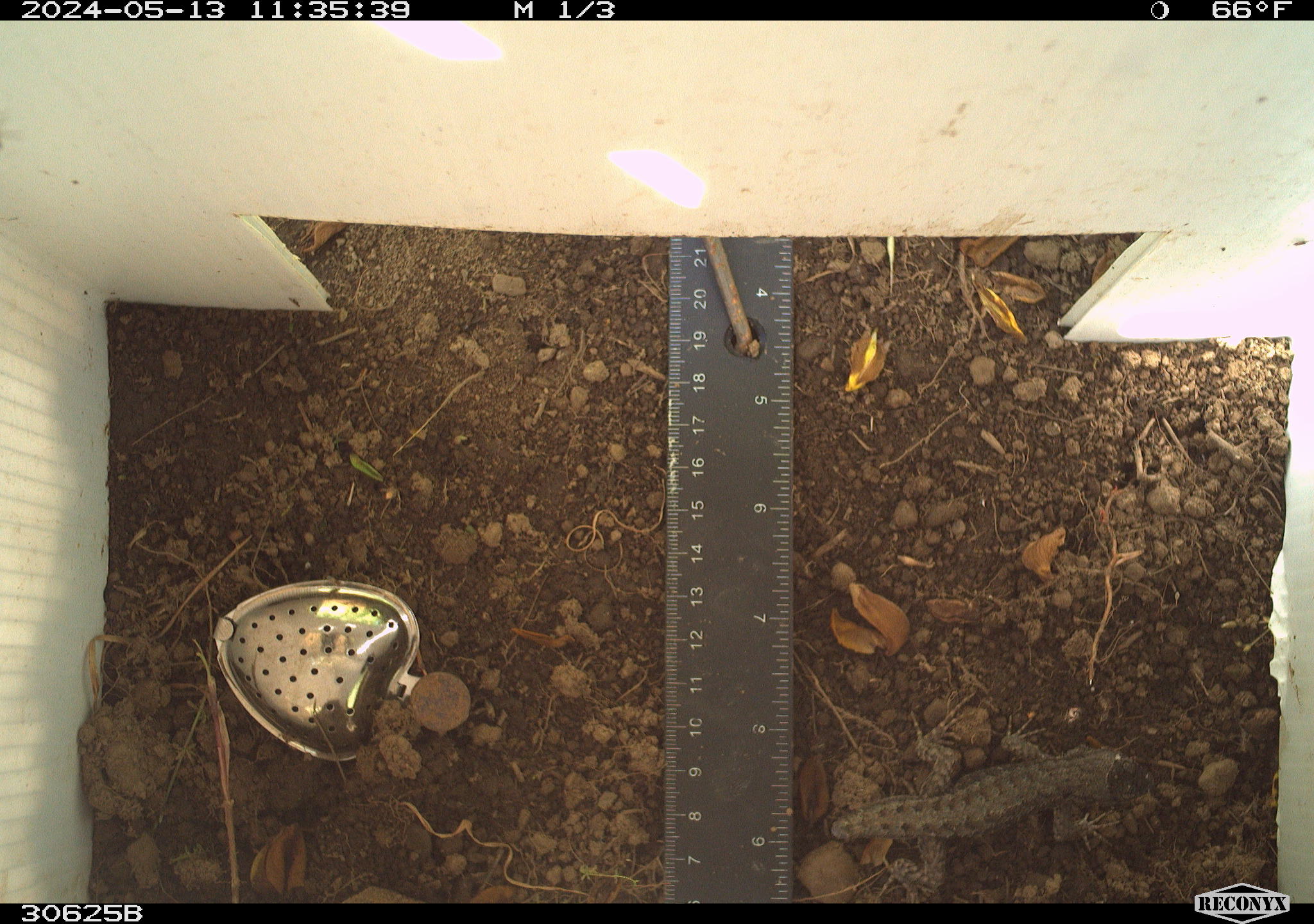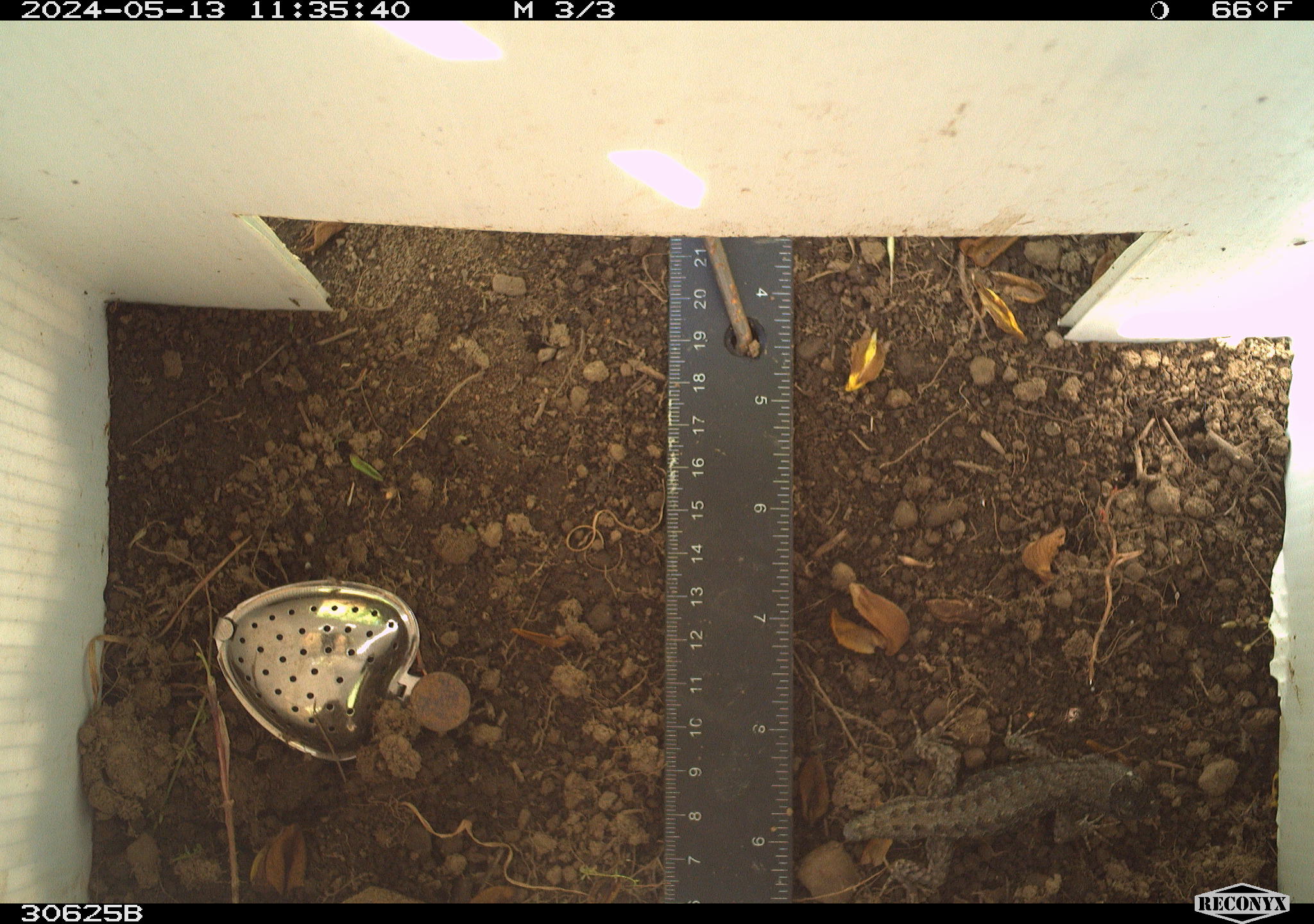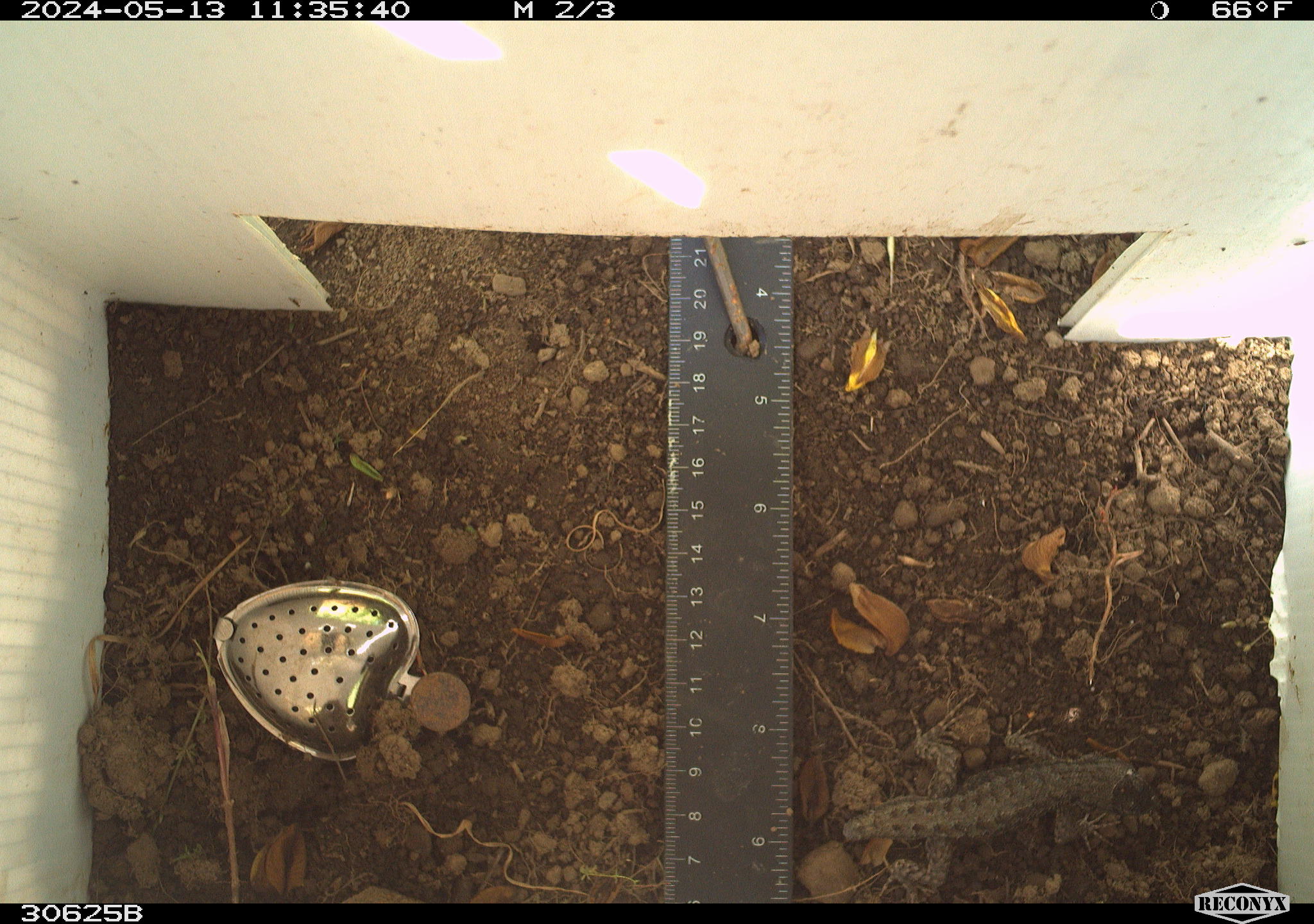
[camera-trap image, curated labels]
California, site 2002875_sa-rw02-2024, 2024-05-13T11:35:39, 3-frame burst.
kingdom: Animalia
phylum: Chordata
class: Reptilia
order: Squamata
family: Phrynosomatidae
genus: Sceloporus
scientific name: Sceloporus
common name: spiny lizards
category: sceloporus species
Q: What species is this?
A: Sceloporus species (spiny lizards) (Sceloporus).